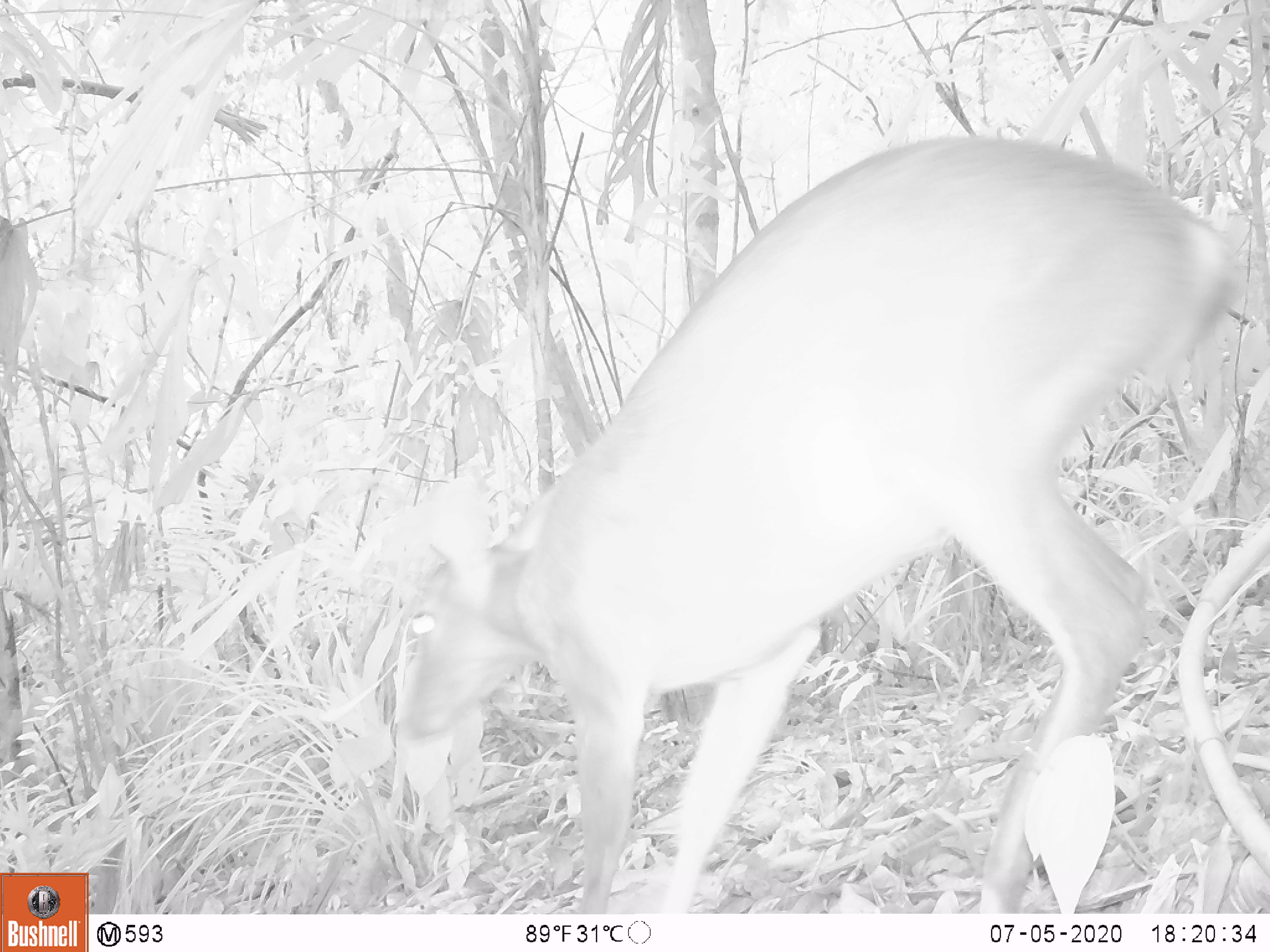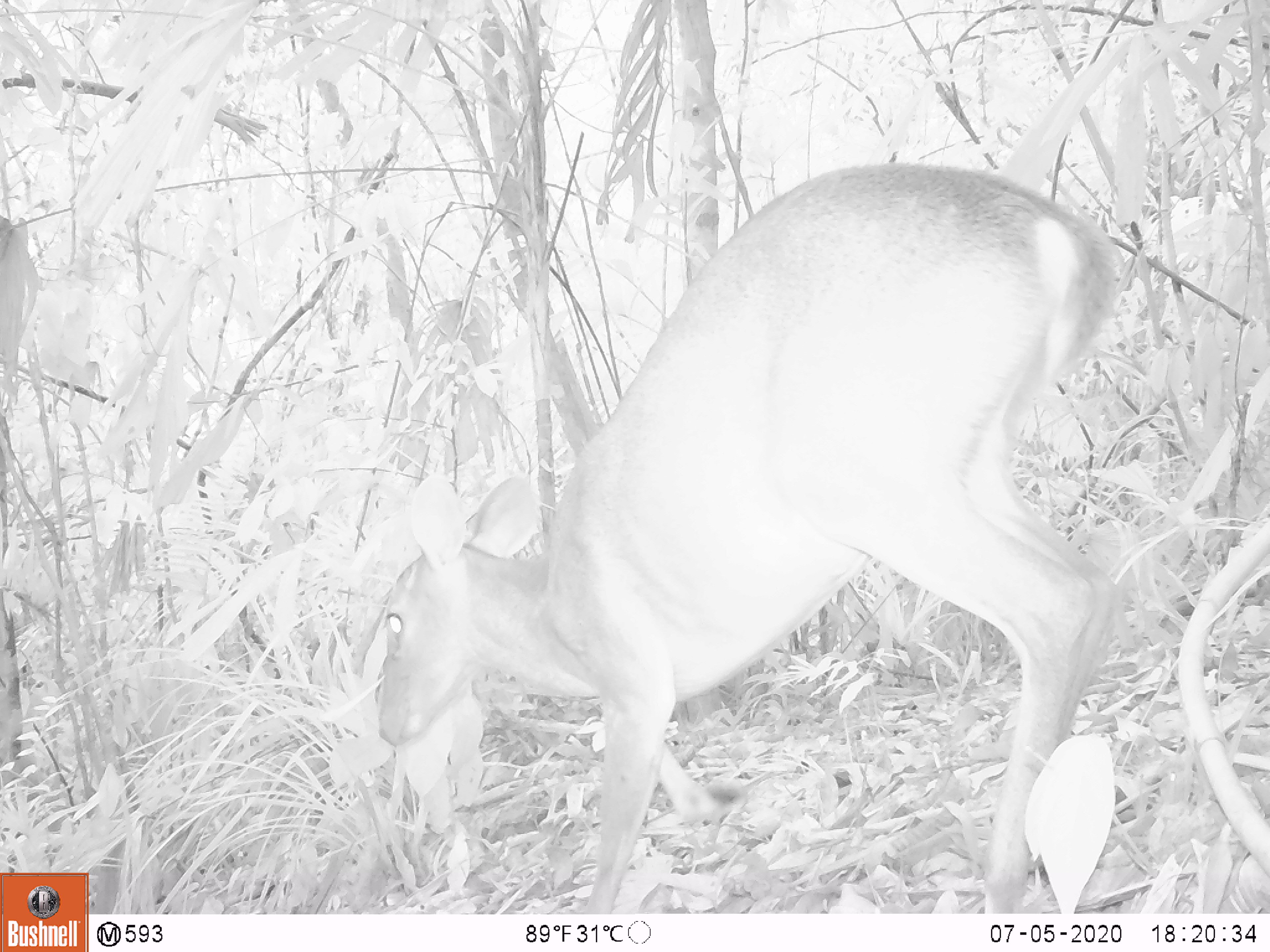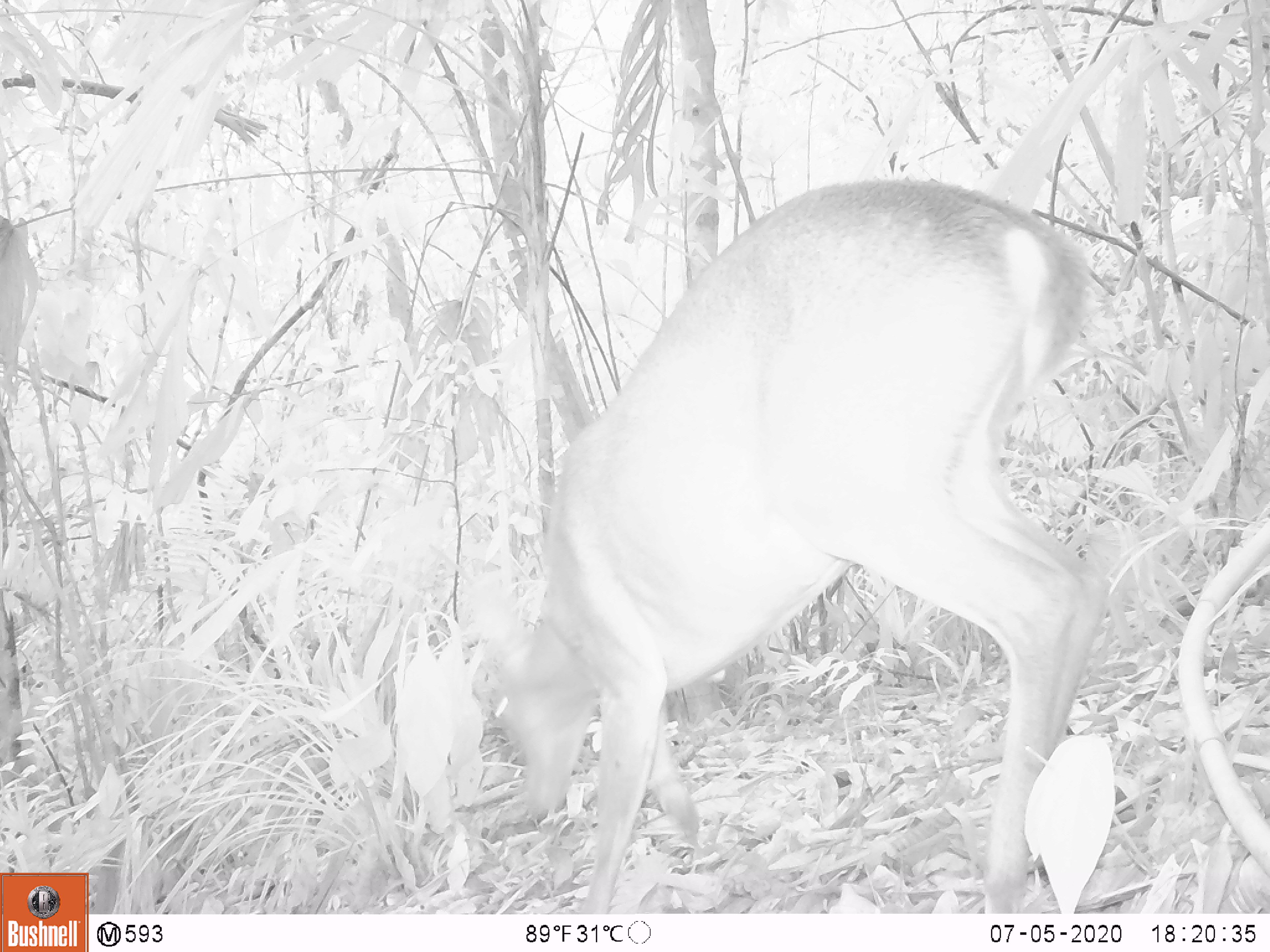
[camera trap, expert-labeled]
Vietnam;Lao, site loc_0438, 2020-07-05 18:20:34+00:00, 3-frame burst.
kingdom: Animalia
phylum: Chordata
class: Mammalia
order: Artiodactyla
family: Cervidae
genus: Muntiacus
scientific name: Muntiacus vuquangensis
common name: large-antlered muntjac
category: large antlered muntjac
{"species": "large antlered muntjac (large-antlered muntjac) (Muntiacus vuquangensis)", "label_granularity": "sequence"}